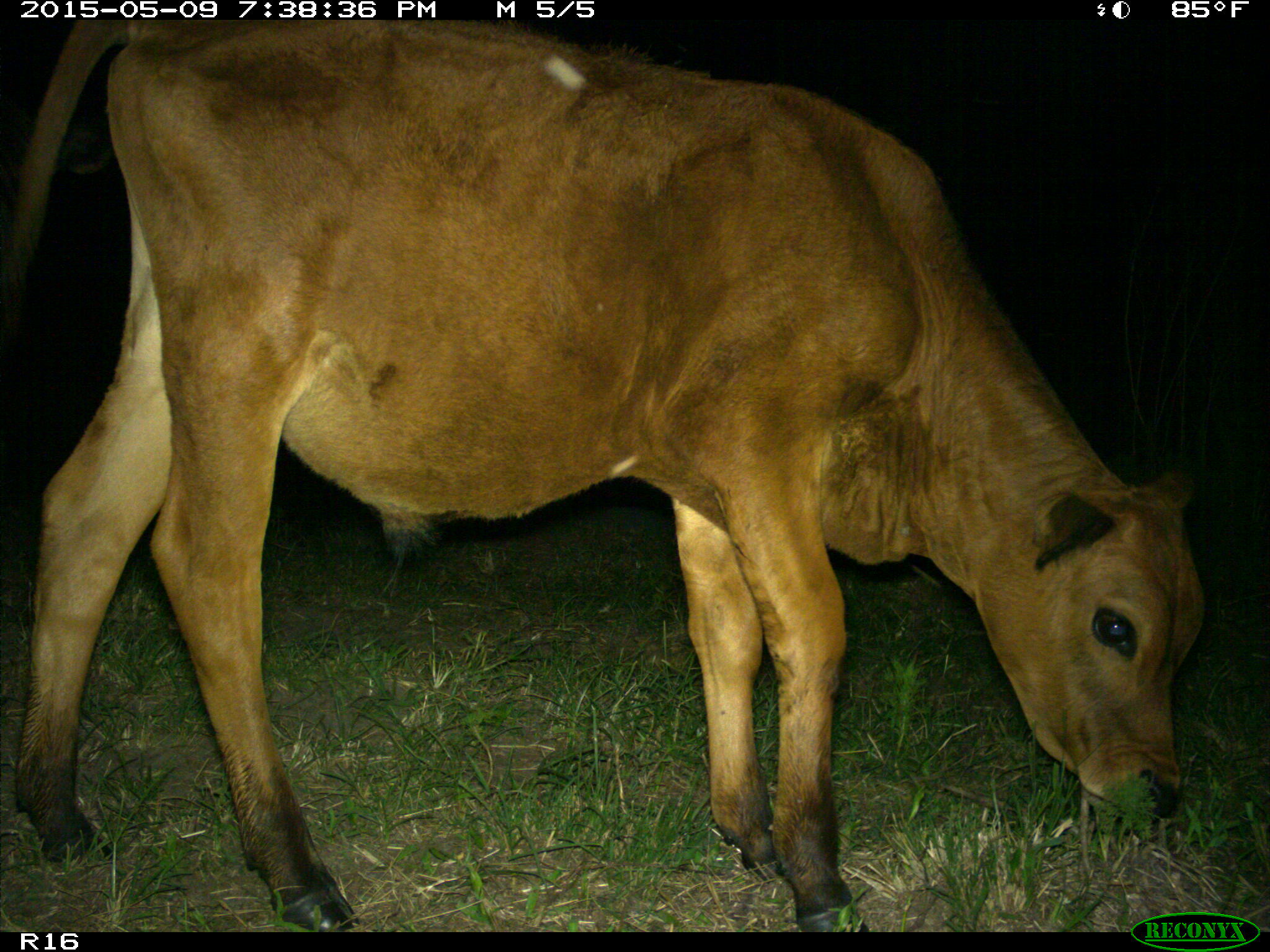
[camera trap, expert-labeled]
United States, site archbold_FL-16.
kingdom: Animalia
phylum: Chordata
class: Mammalia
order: Artiodactyla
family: Bovidae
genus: Bos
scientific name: Bos taurus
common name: domestic cow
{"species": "Bos taurus (domestic cow)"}